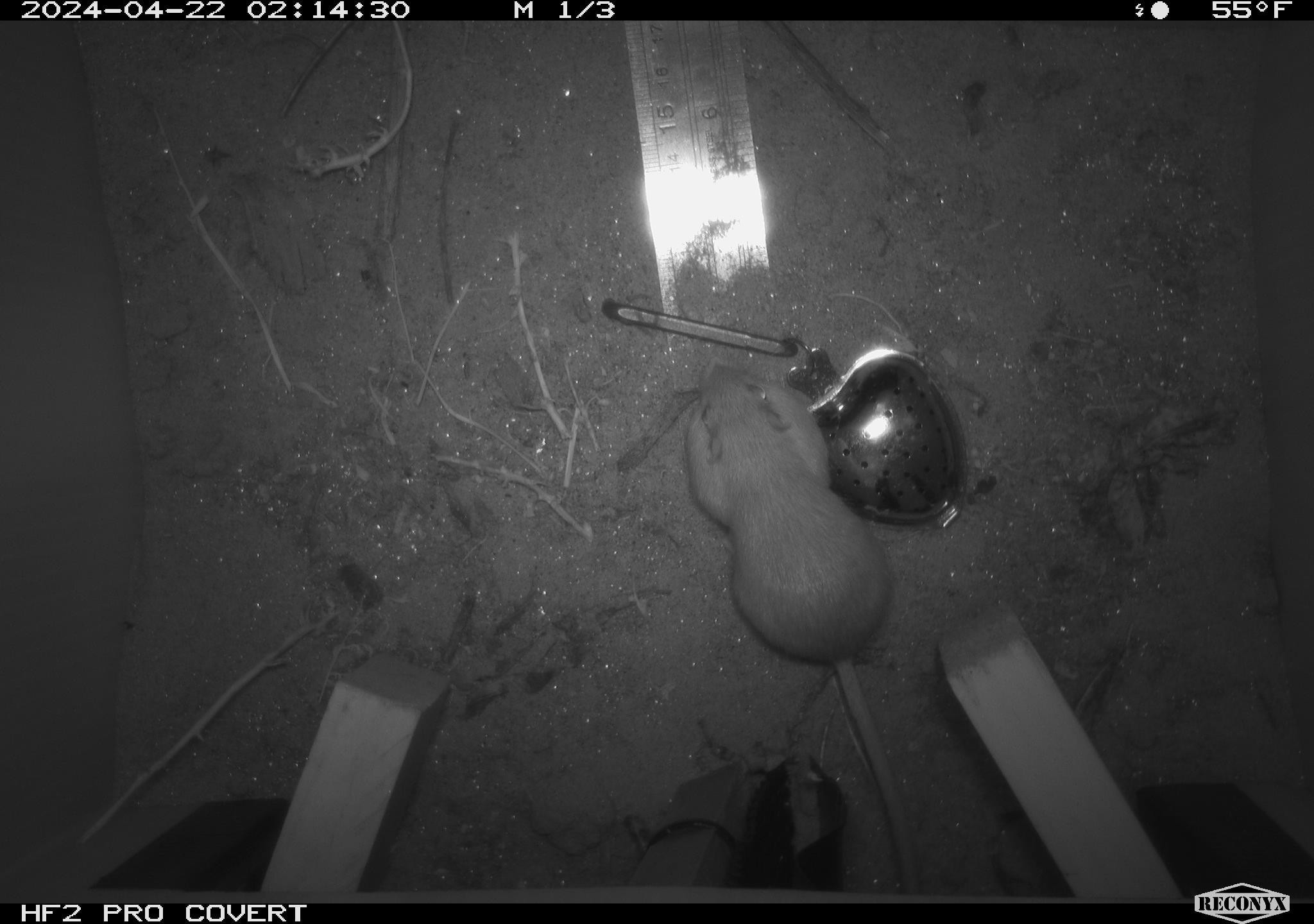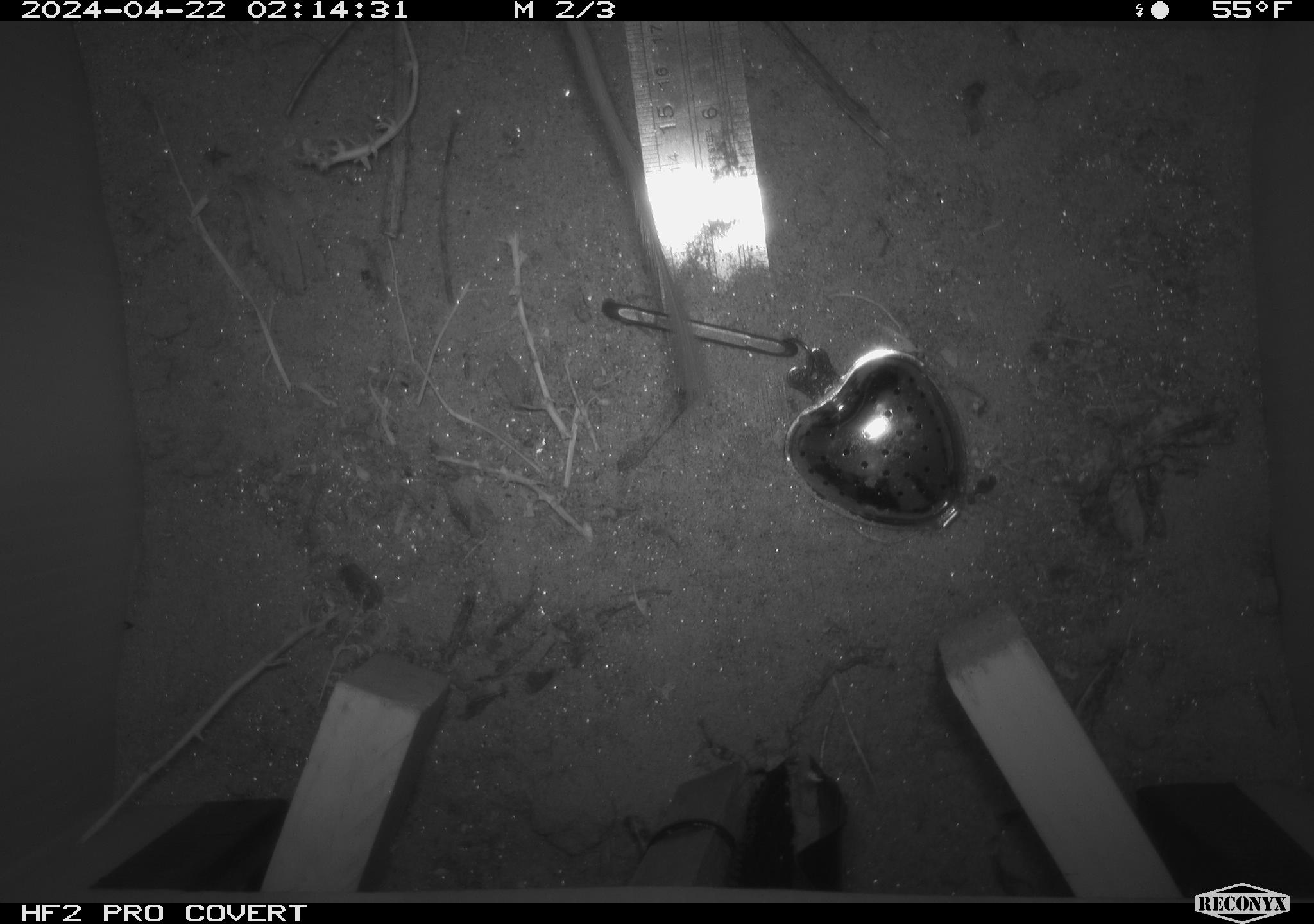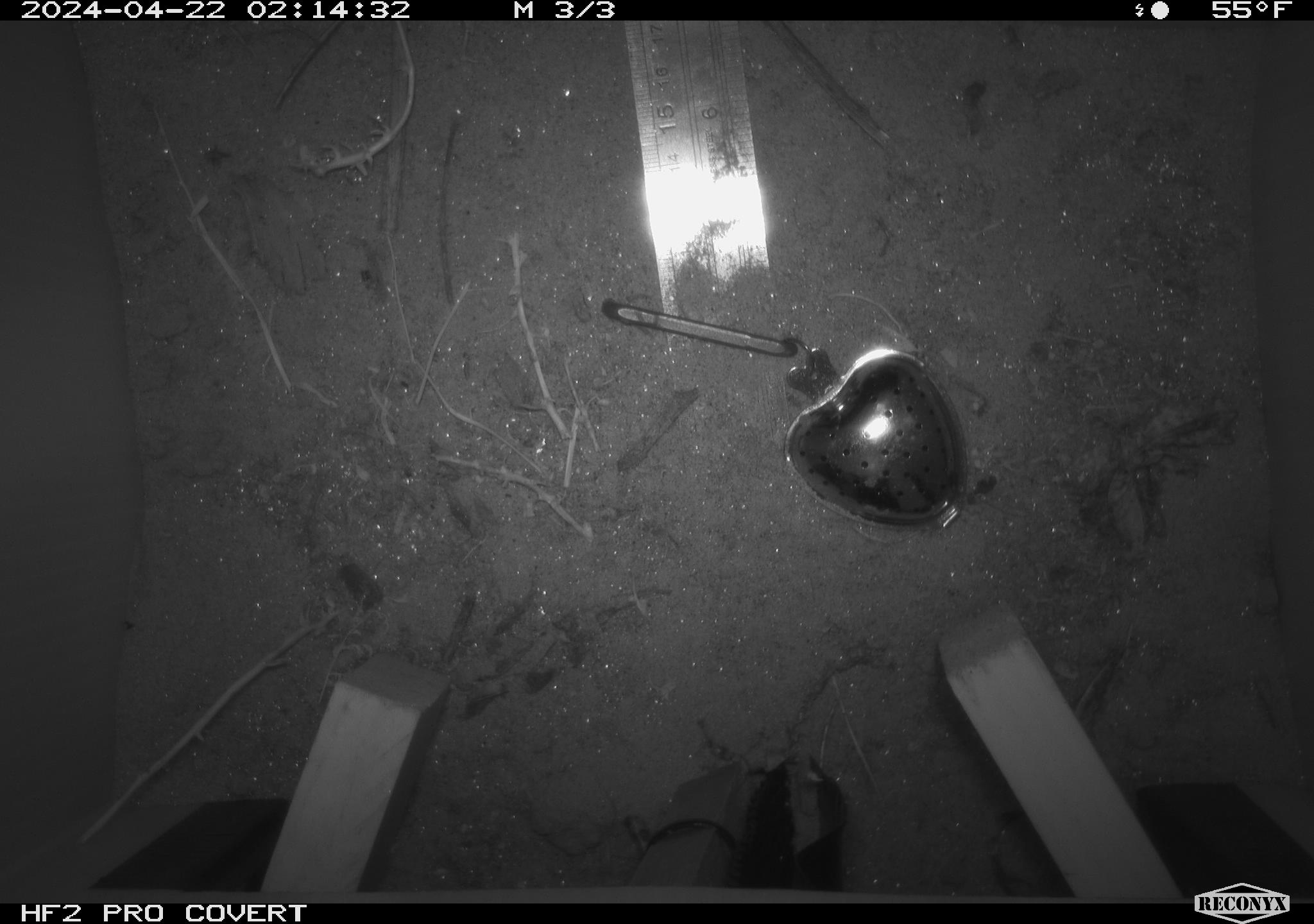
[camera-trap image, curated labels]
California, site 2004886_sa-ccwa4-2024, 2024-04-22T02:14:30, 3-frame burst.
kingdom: Animalia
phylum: Chordata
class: Mammalia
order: Rodentia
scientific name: Rodentia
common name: woodrat or rat or mouse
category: woodrat or rat or mouse species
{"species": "woodrat or rat or mouse species (woodrat or rat or mouse) (Rodentia)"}